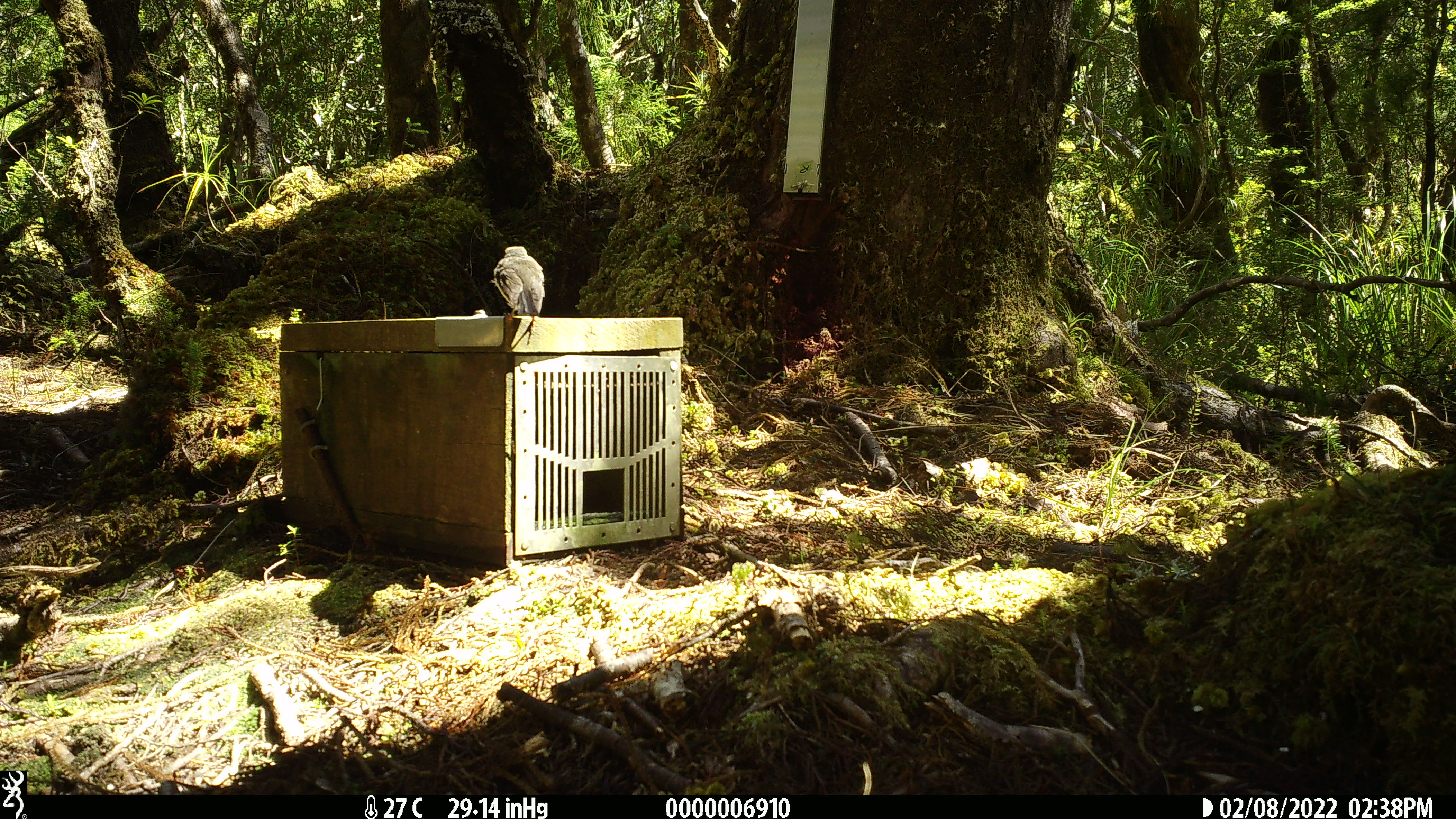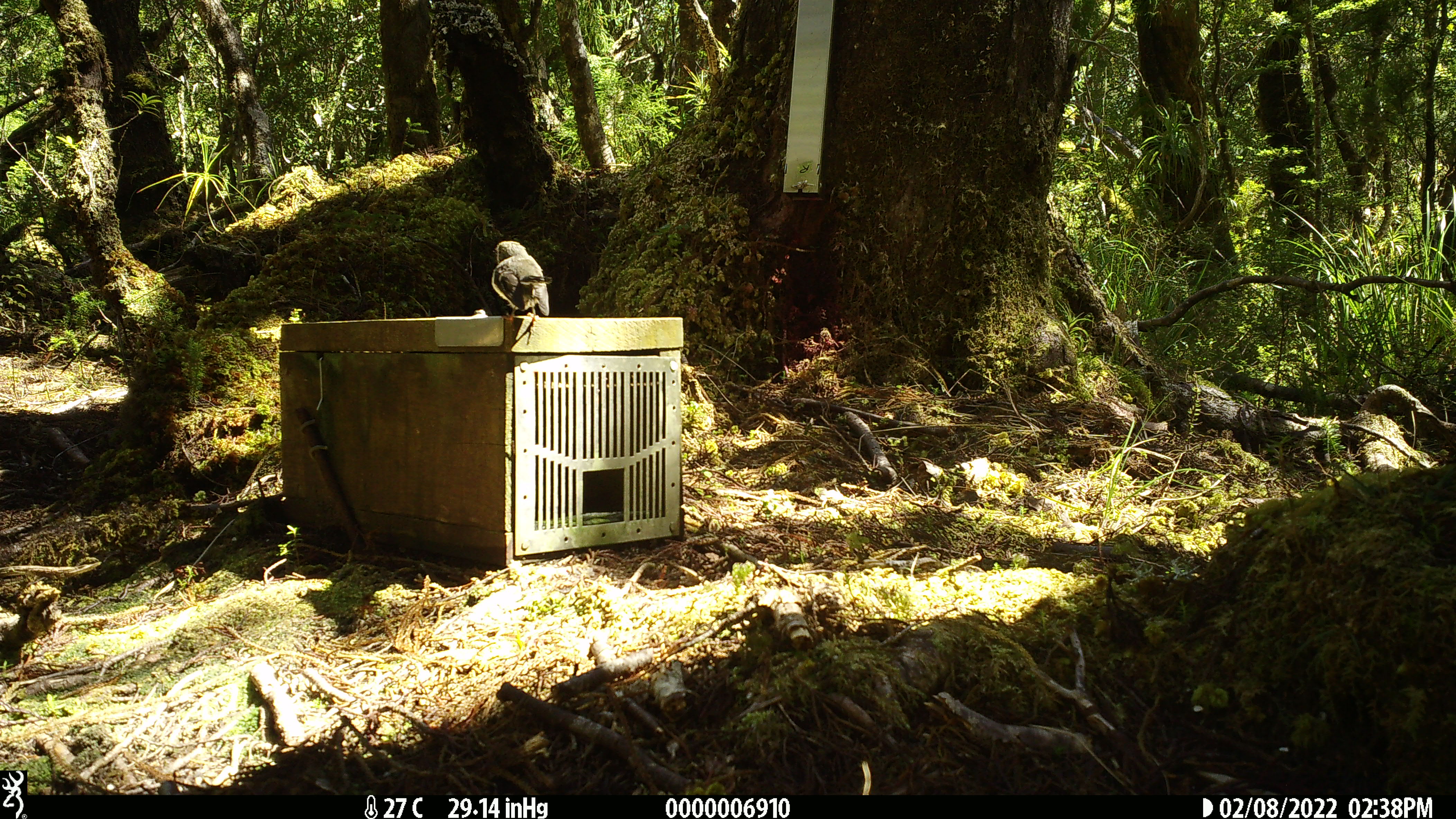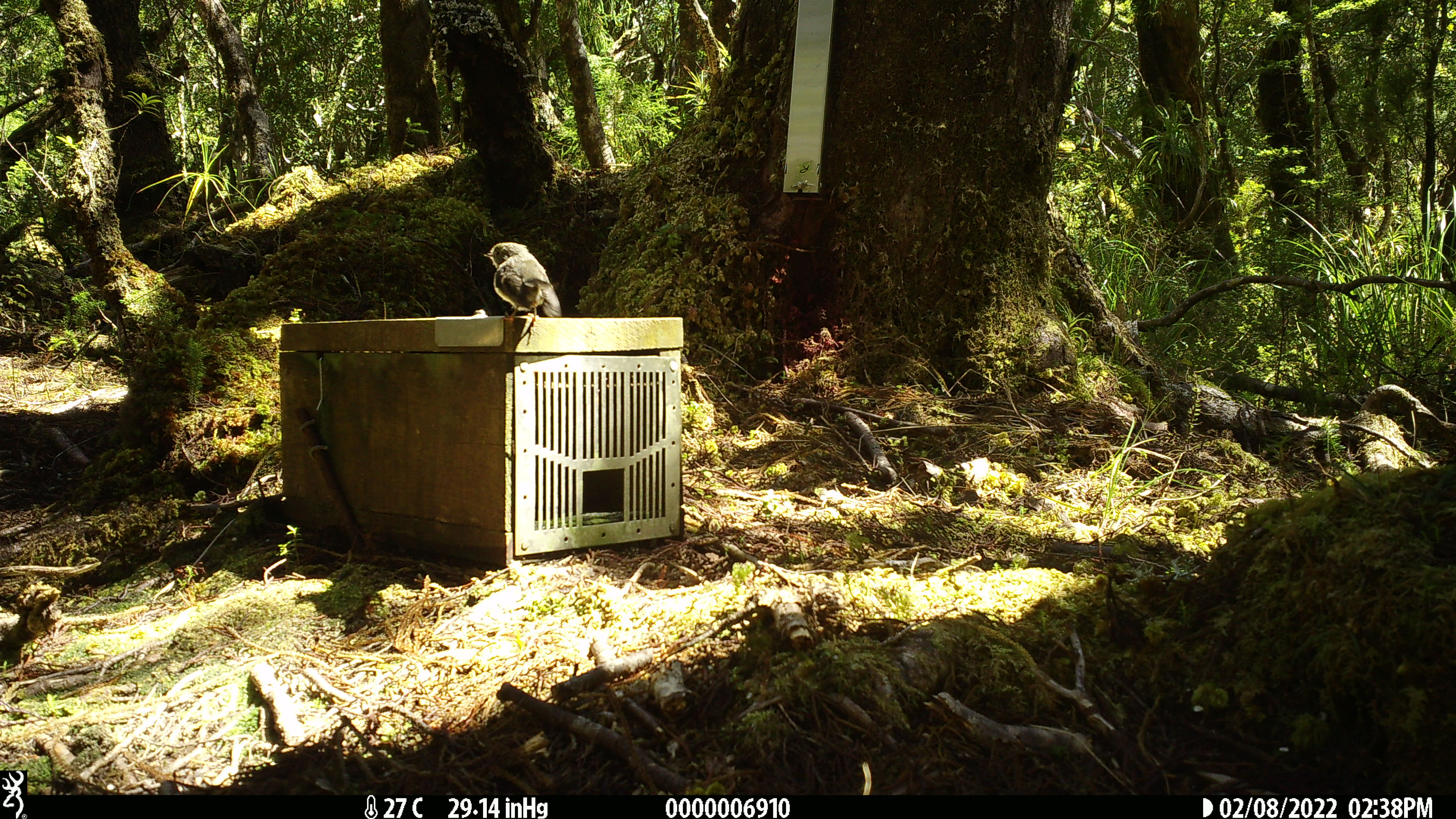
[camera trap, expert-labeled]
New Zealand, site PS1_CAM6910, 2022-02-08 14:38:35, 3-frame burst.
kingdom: Animalia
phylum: Chordata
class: Aves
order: Passeriformes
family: Petroicidae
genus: Petroica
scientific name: Petroica macrocephala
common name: tomtit